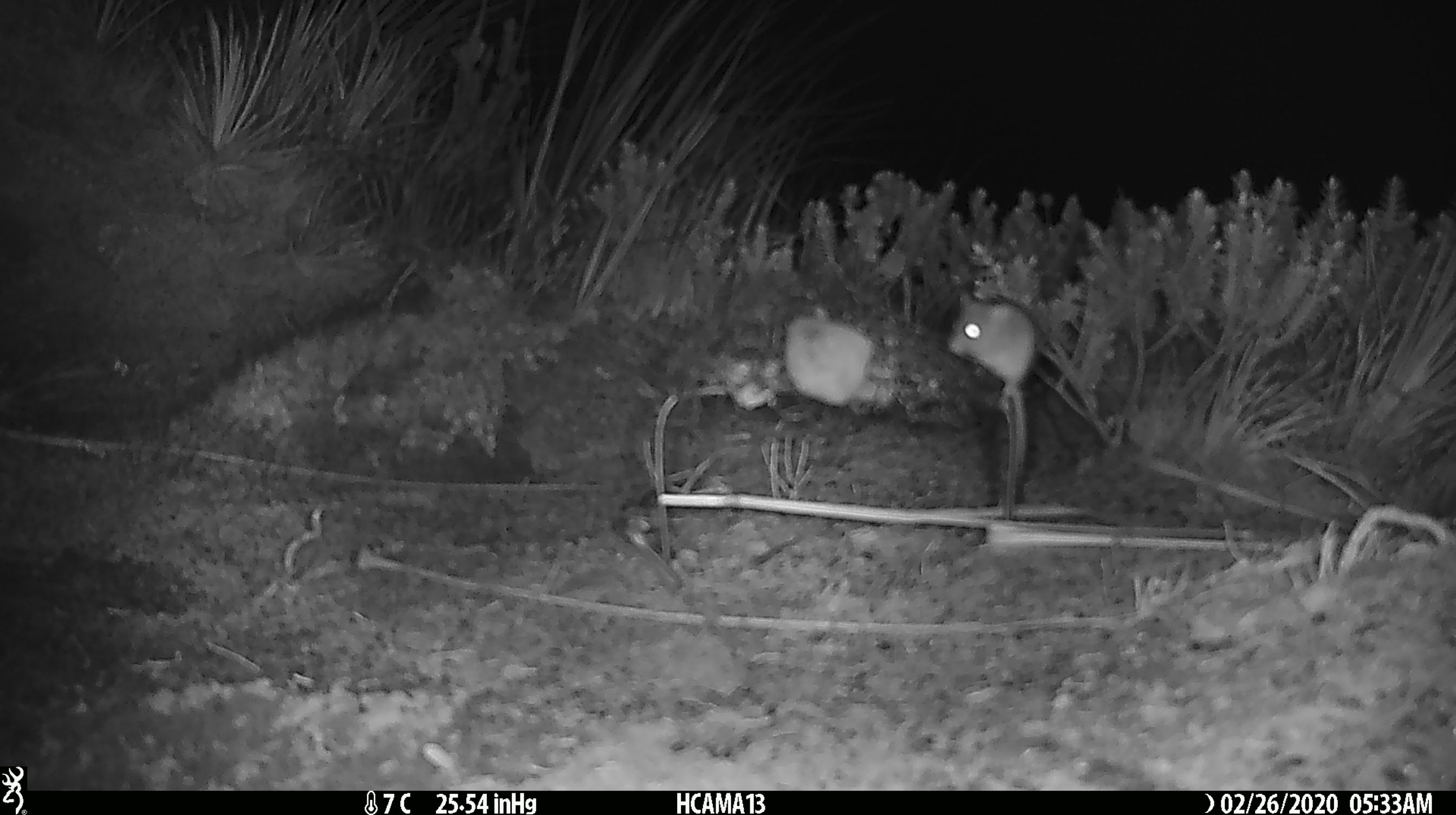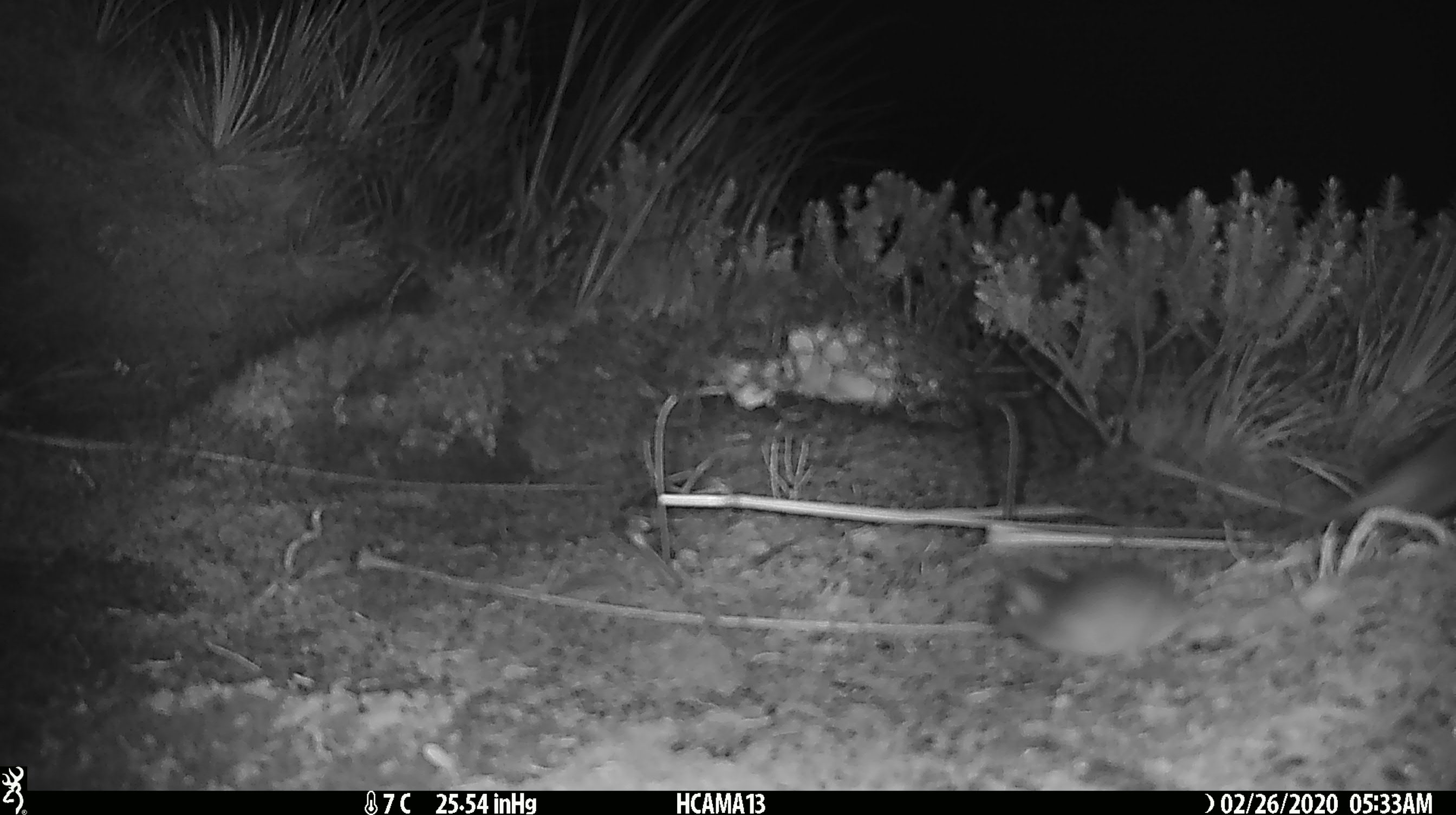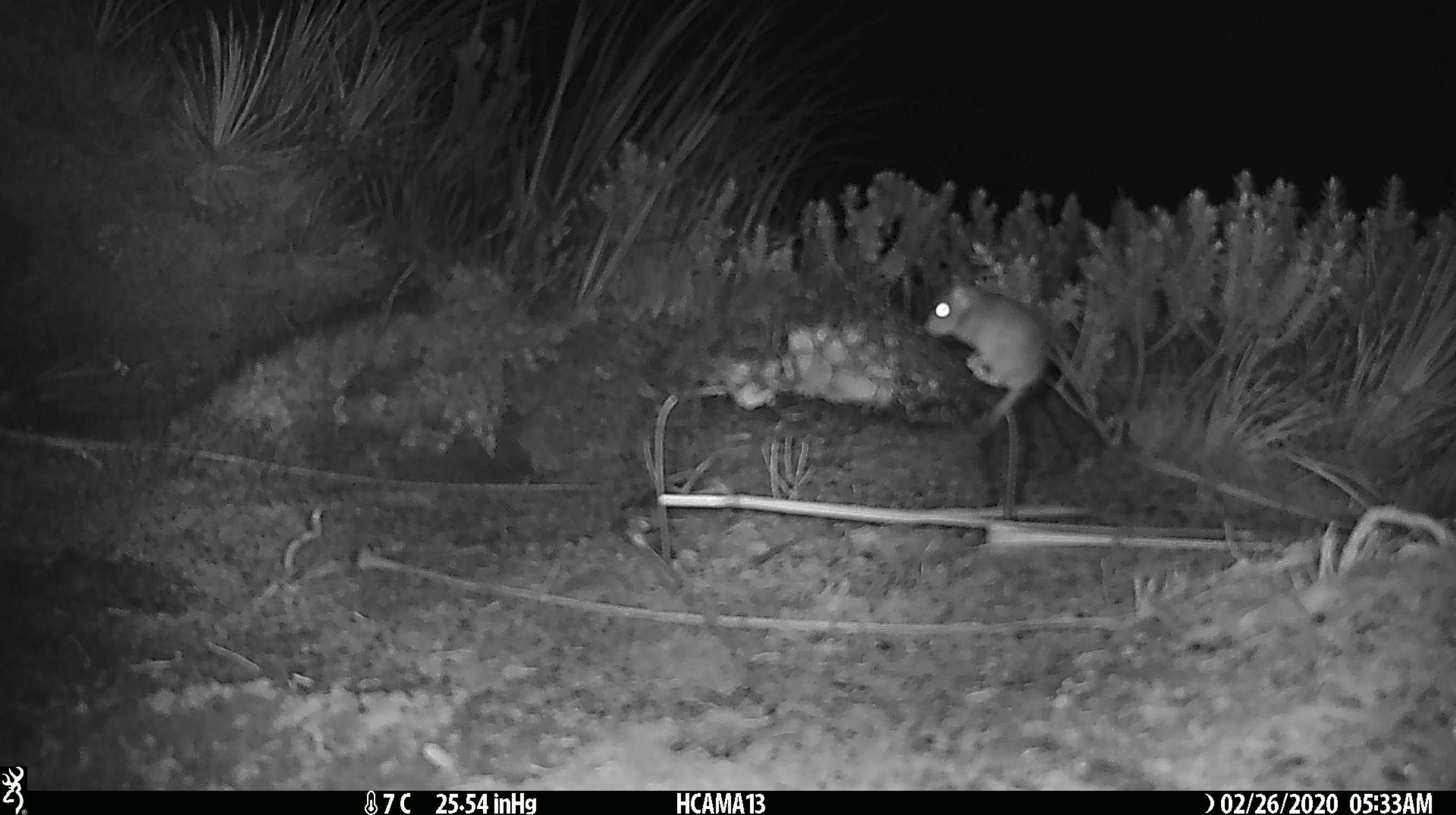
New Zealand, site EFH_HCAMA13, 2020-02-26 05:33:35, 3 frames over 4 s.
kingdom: Animalia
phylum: Chordata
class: Mammalia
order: Rodentia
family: Muridae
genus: Mus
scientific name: Mus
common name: mouse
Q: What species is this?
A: Mouse (Mus).